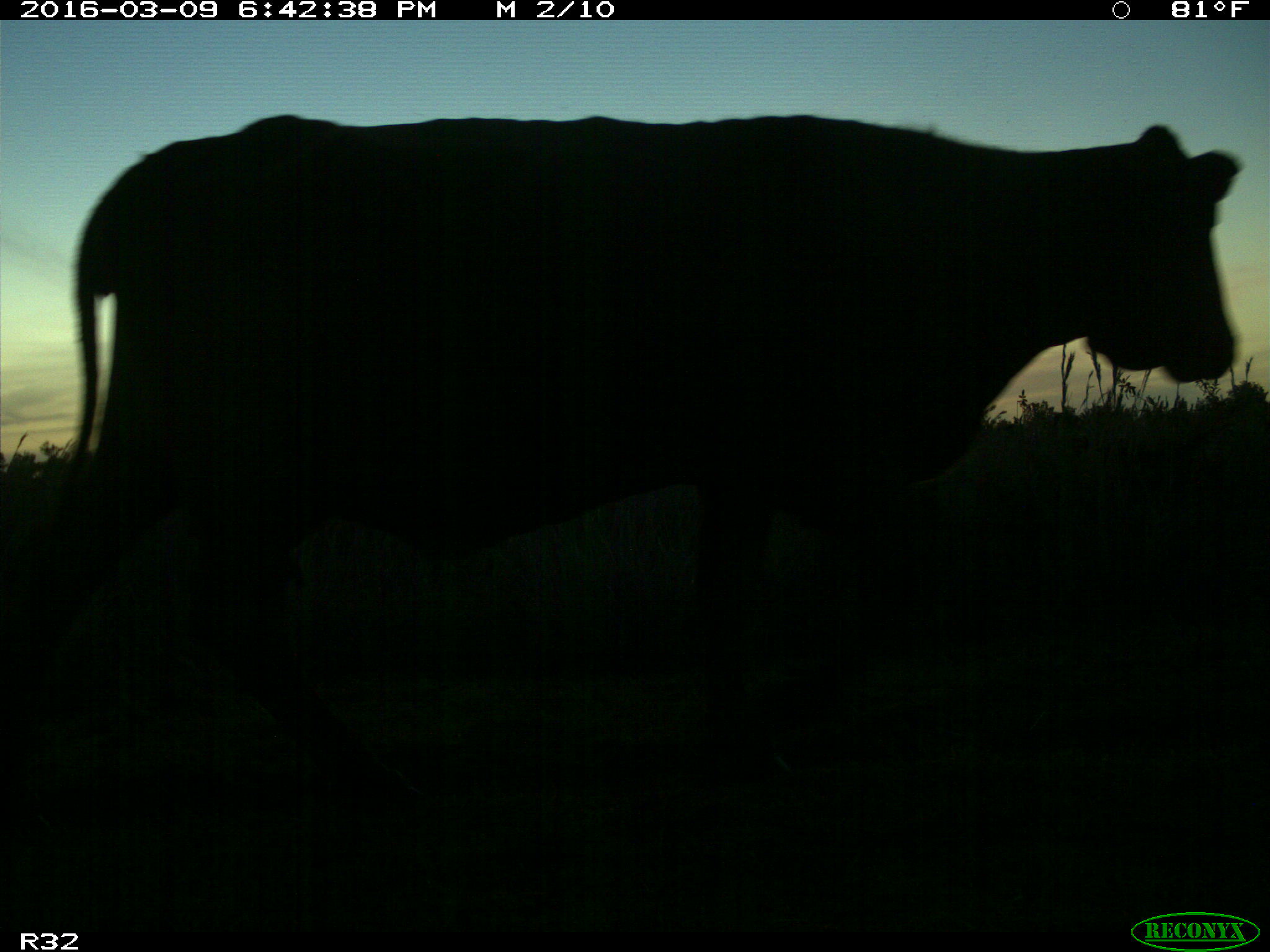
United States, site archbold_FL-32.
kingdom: Animalia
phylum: Chordata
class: Mammalia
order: Artiodactyla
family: Bovidae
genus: Bos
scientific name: Bos taurus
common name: domestic cow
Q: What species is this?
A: Bos taurus (domestic cow).